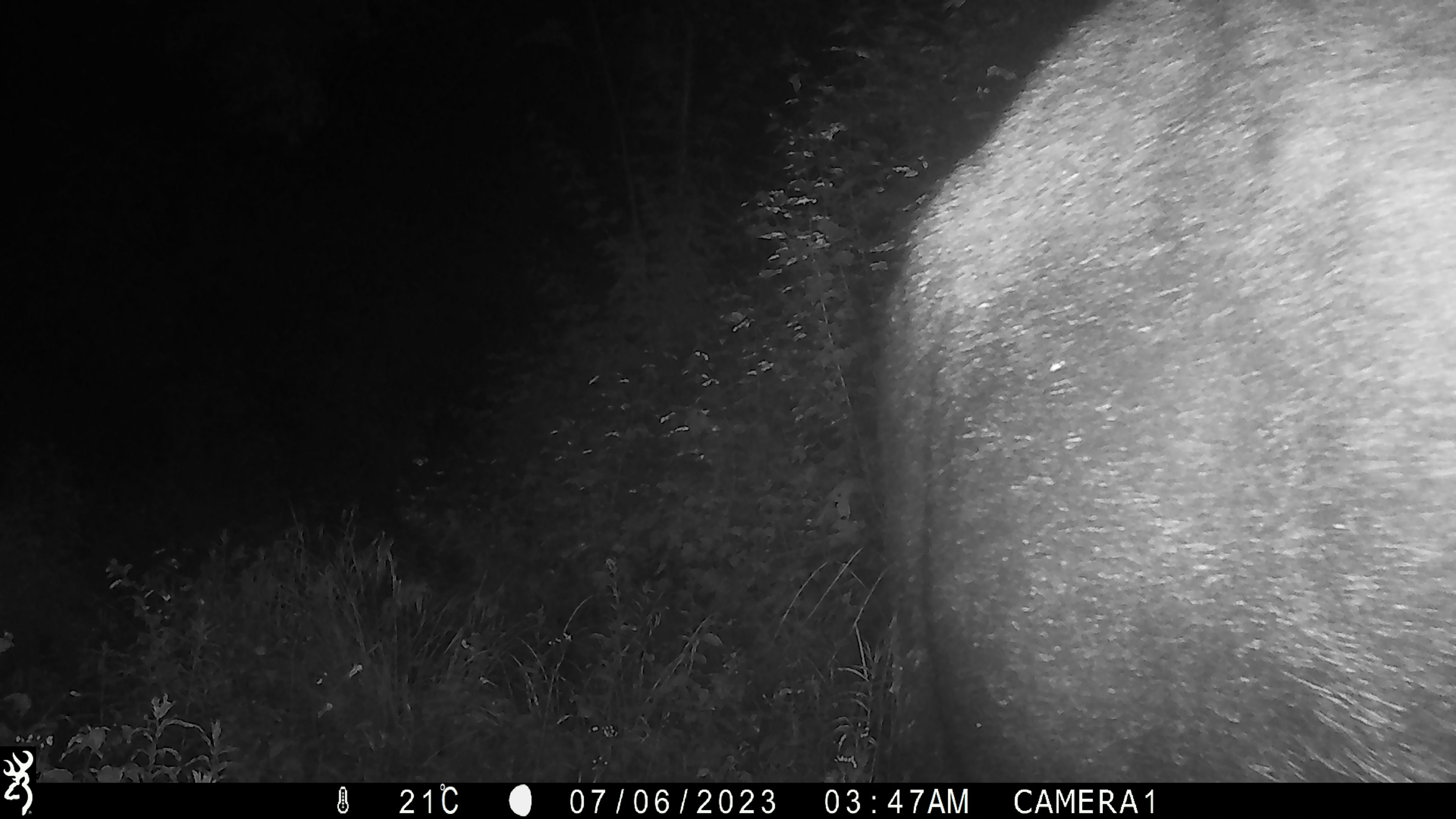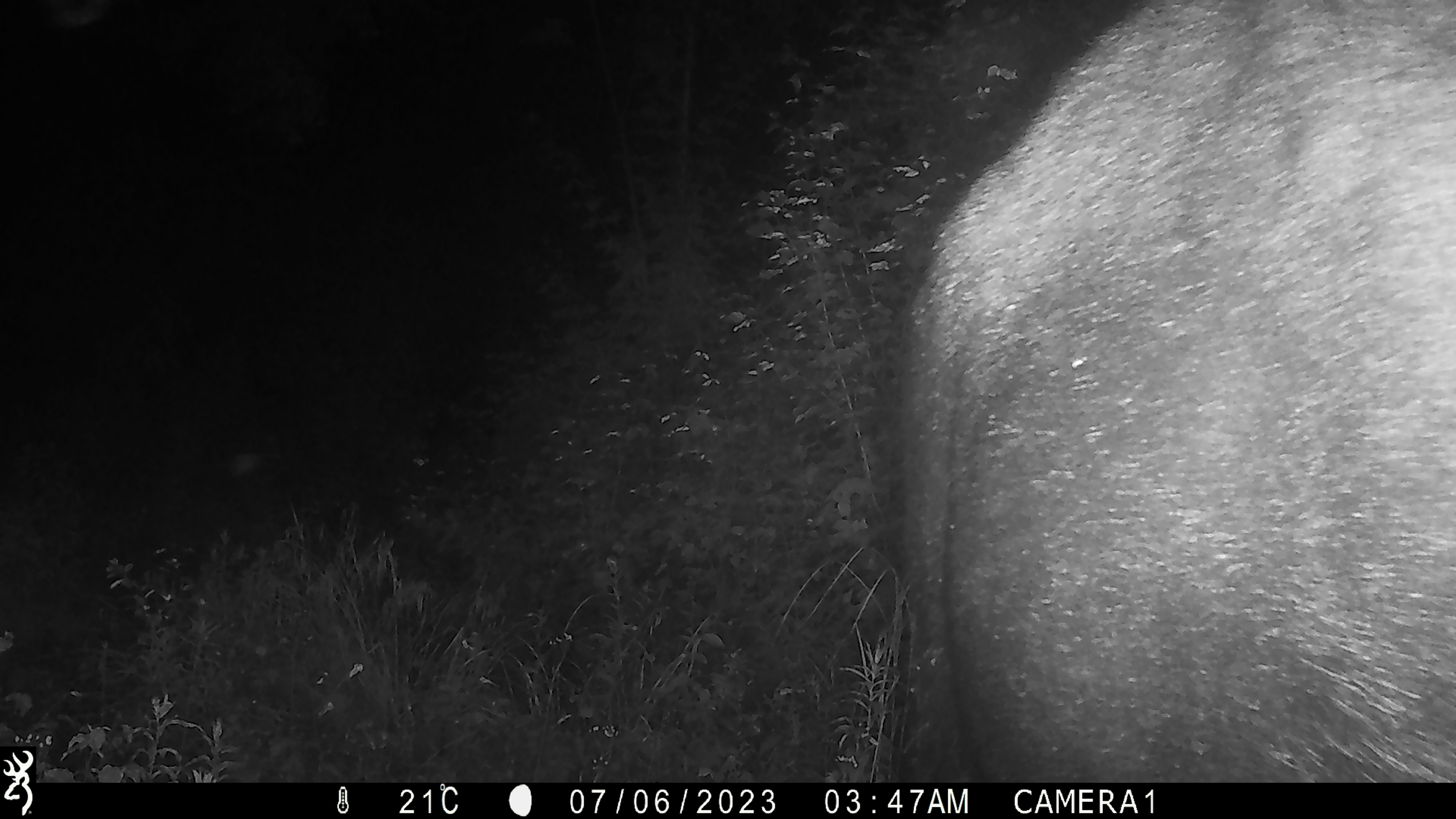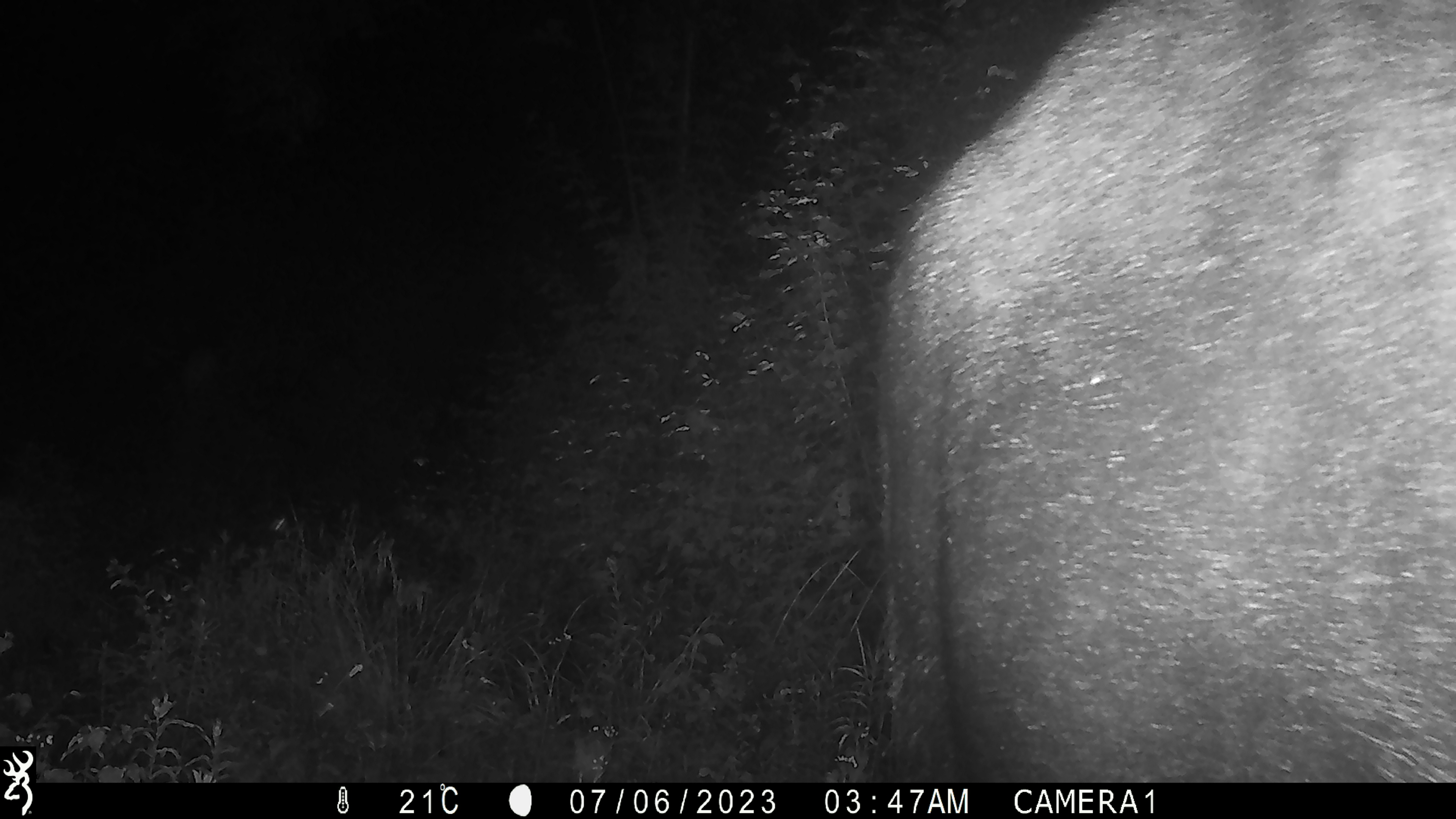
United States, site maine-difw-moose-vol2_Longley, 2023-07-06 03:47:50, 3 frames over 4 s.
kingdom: Animalia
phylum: Chordata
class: Mammalia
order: Artiodactyla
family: Cervidae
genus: Alces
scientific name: Alces alces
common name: moose